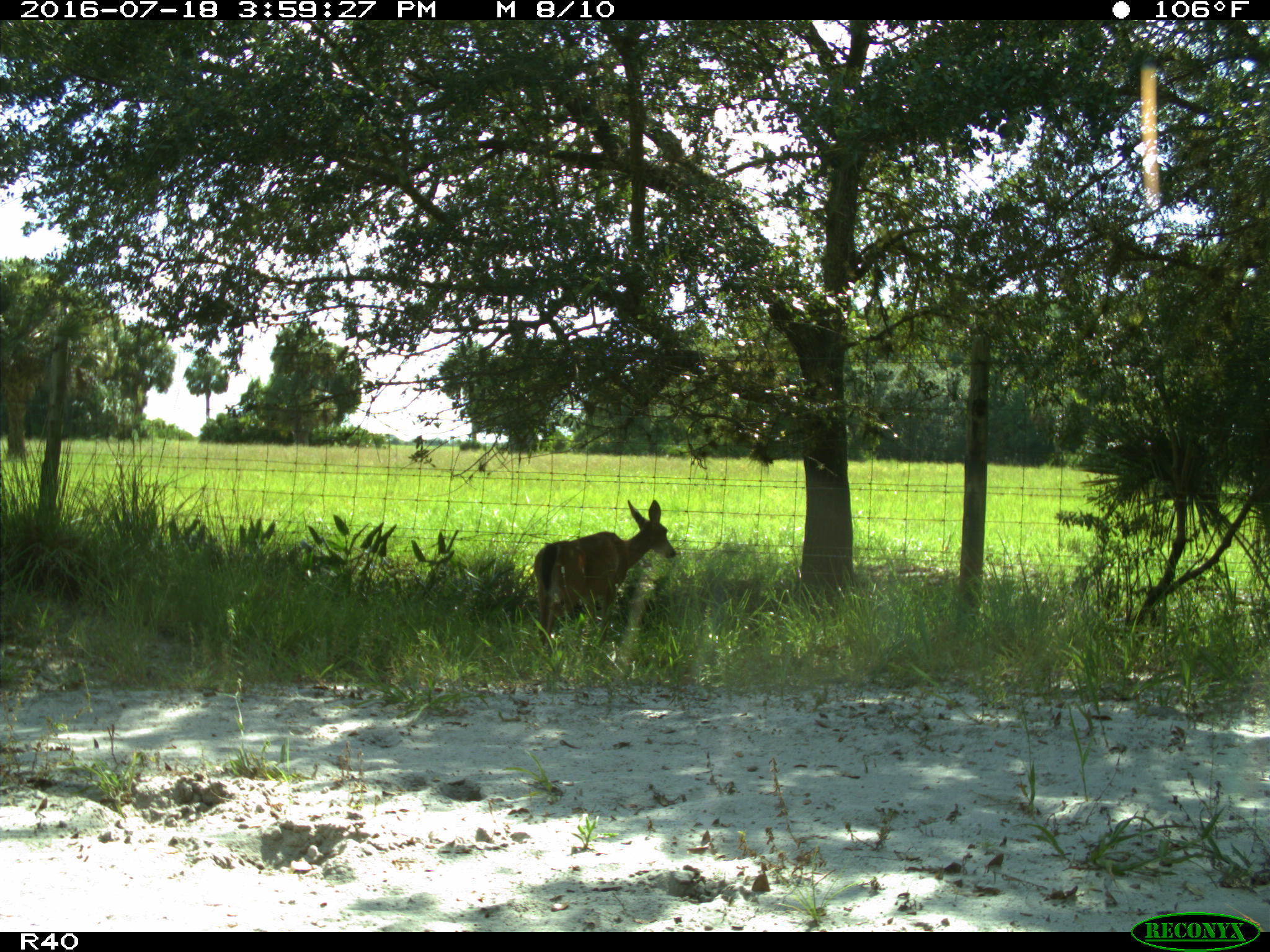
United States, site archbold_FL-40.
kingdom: Animalia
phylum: Chordata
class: Mammalia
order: Artiodactyla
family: Cervidae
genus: Odocoileus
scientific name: Odocoileus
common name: deer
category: unidentified deer